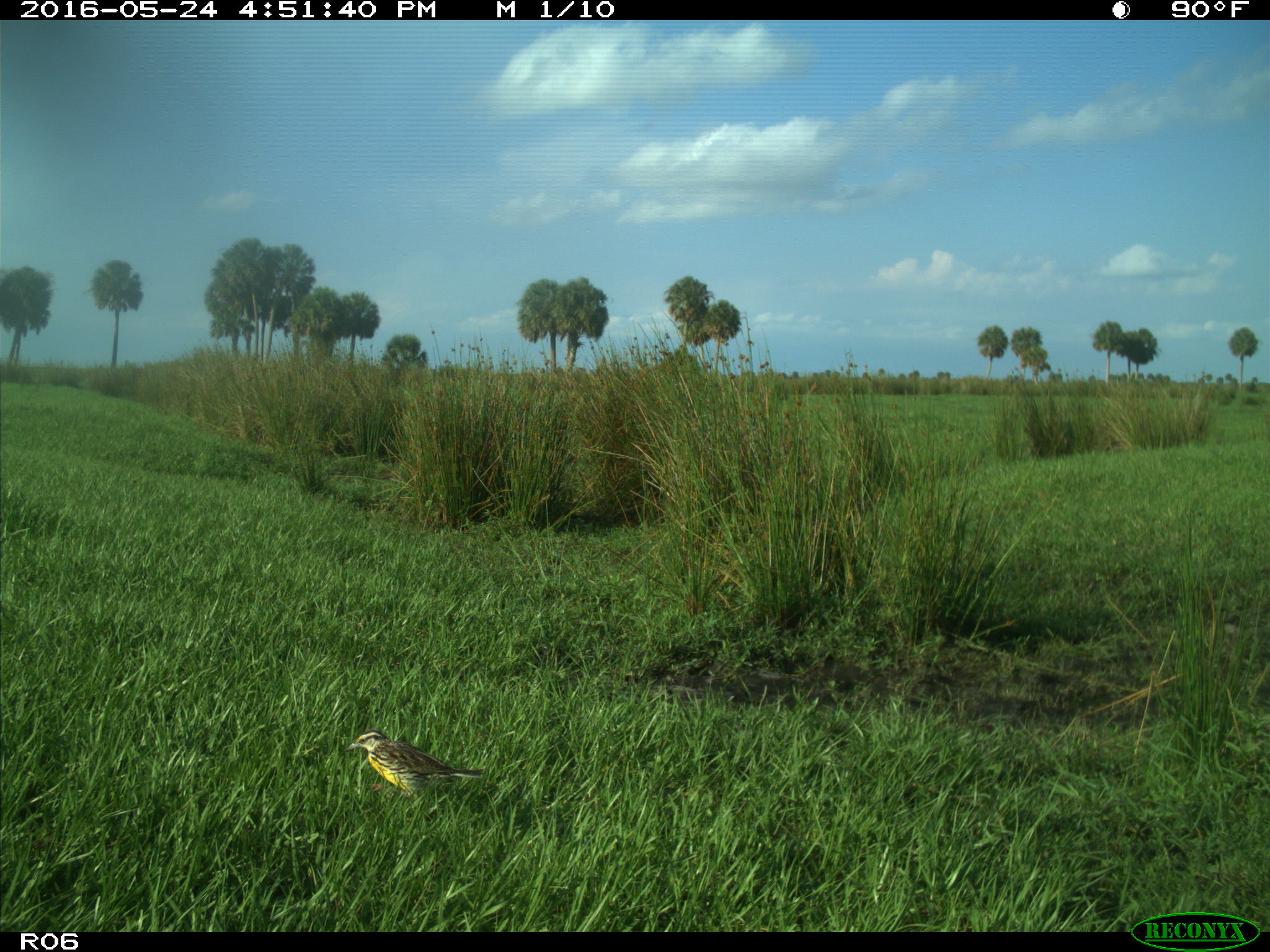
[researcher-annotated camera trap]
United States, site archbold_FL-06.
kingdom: Animalia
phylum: Chordata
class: Aves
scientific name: Aves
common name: birds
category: unidentified bird